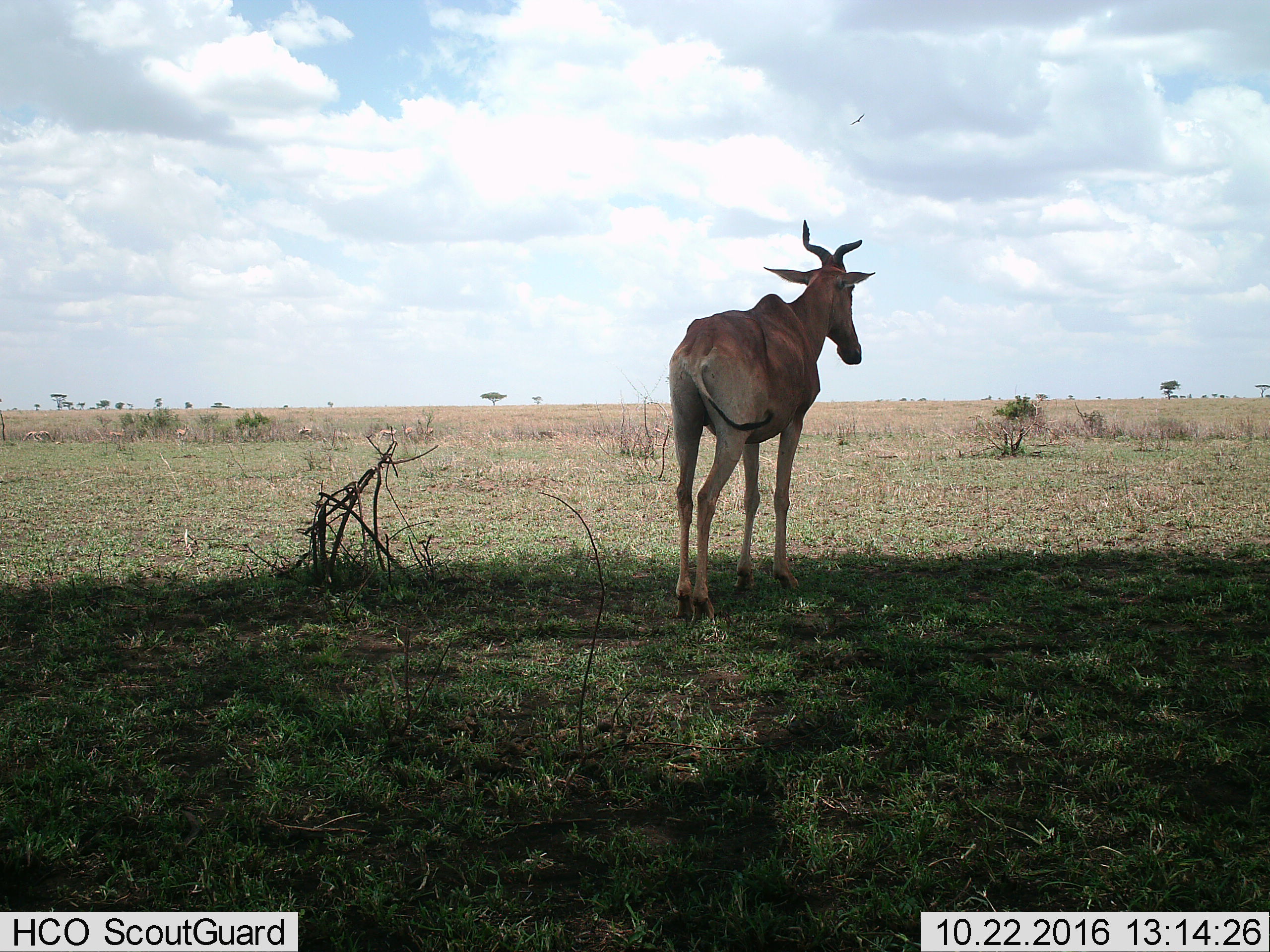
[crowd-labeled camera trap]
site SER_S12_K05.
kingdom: Animalia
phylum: Chordata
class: Mammalia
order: Artiodactyla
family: Bovidae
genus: Alcelaphus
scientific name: Alcelaphus buselaphus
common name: hartebeest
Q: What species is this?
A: Hartebeest (Alcelaphus buselaphus).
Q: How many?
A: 1.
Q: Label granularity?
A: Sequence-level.